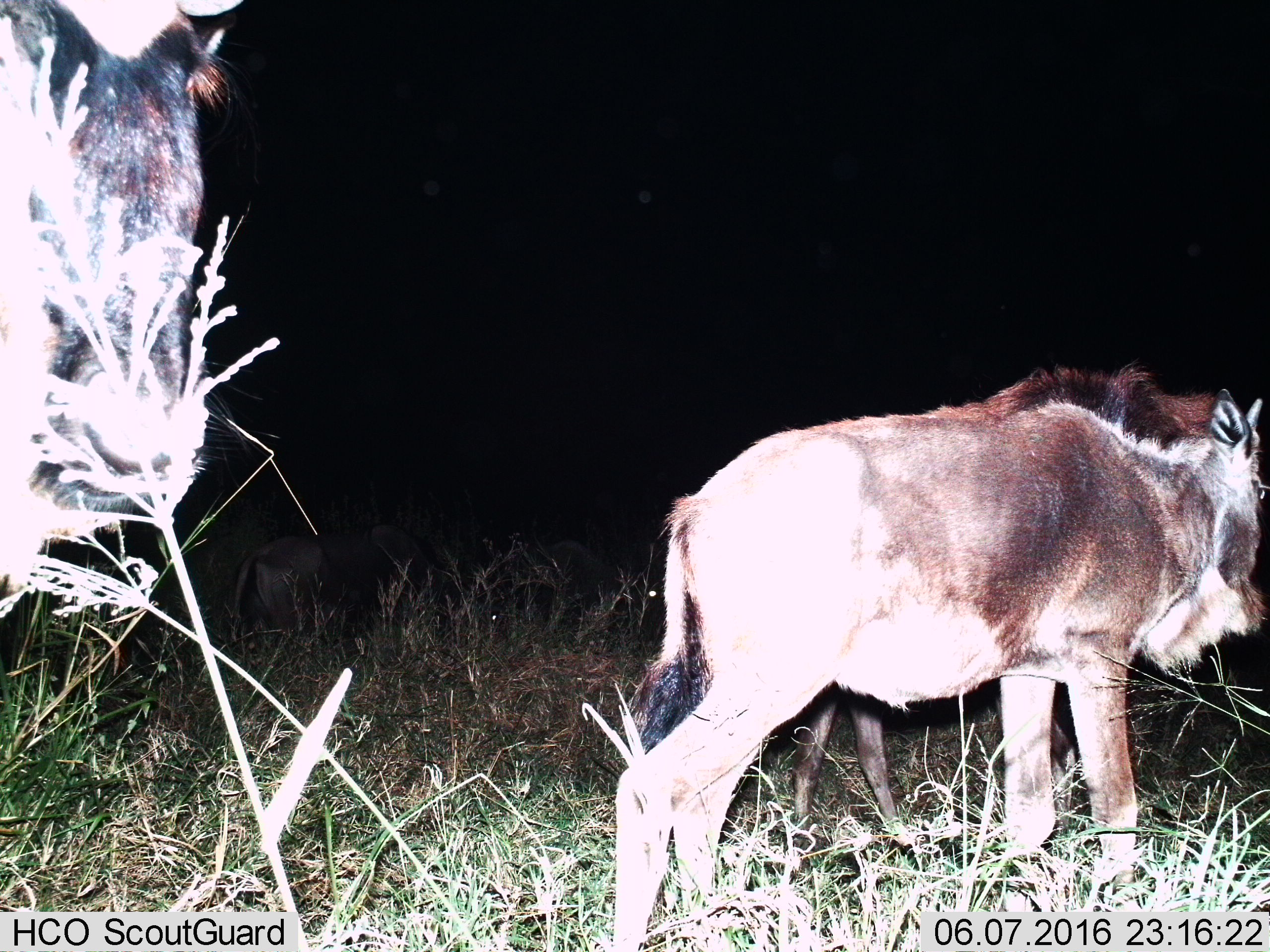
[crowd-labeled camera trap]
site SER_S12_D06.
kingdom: Animalia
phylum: Chordata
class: Mammalia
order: Artiodactyla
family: Bovidae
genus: Connochaetes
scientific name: Connochaetes taurinus taurinus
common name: blue wildebeest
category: wildebeestblue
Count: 2.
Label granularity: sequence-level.